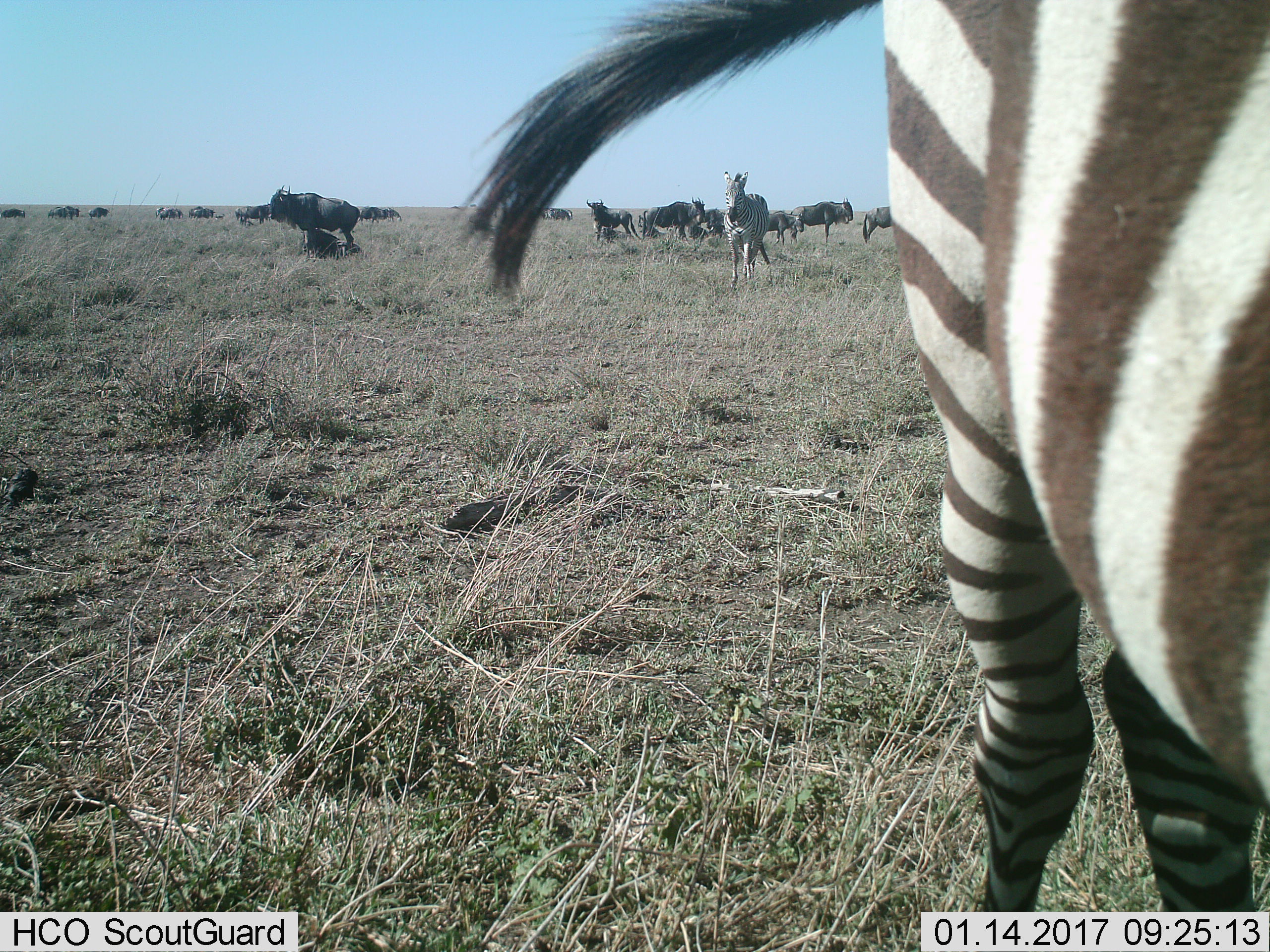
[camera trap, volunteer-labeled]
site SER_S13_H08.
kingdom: Animalia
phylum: Chordata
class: Mammalia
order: Artiodactyla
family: Bovidae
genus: Connochaetes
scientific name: Connochaetes taurinus taurinus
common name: blue wildebeest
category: wildebeestblue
Wildebeestblue (blue wildebeest) (Connochaetes taurinus taurinus), count 11-50. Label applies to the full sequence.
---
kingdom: Animalia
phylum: Chordata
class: Mammalia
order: Perissodactyla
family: Equidae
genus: Equus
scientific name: Equus quagga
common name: plains zebra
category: zebraplains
Zebraplains (plains zebra) (Equus quagga), count 2. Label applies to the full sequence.